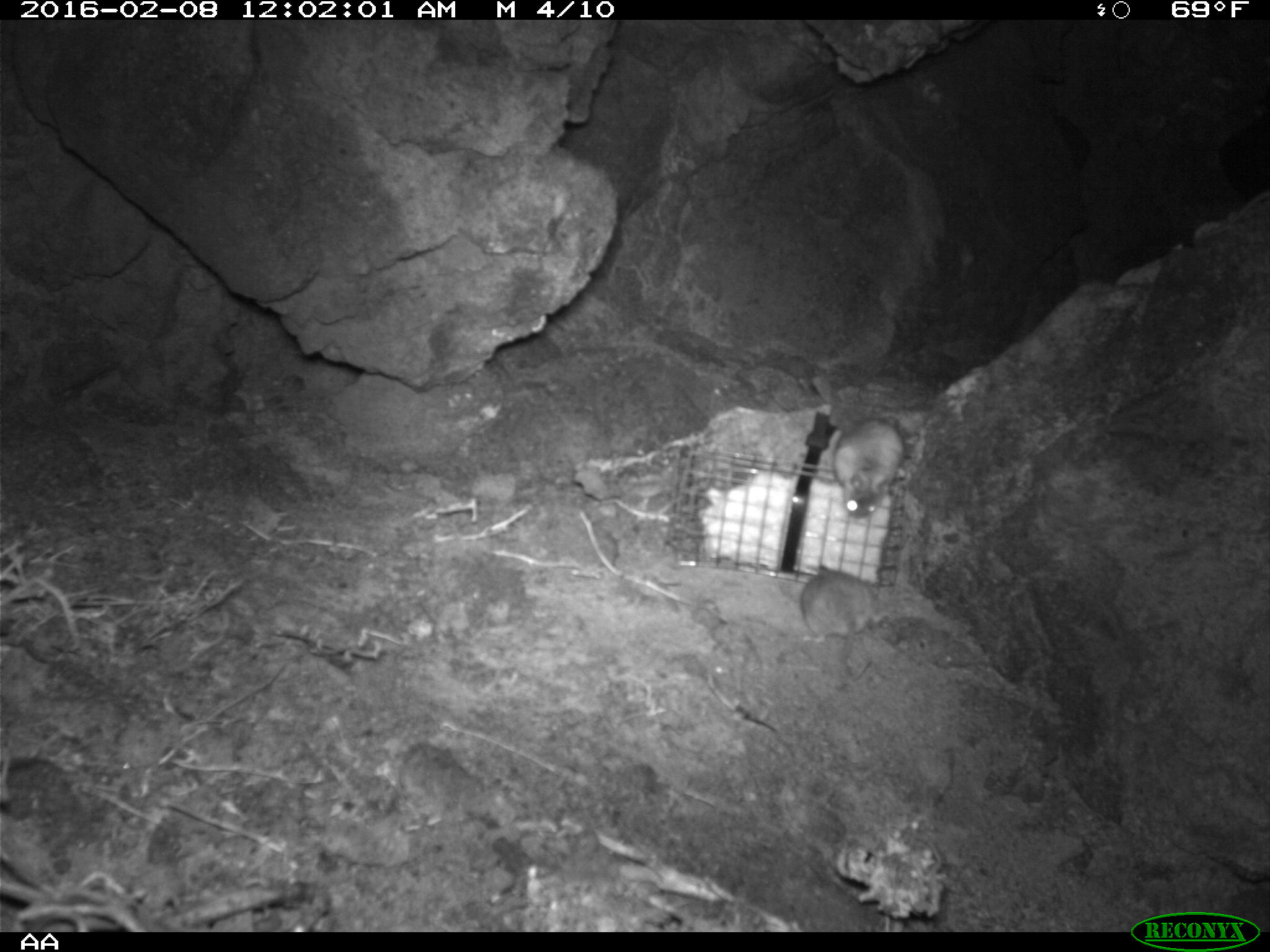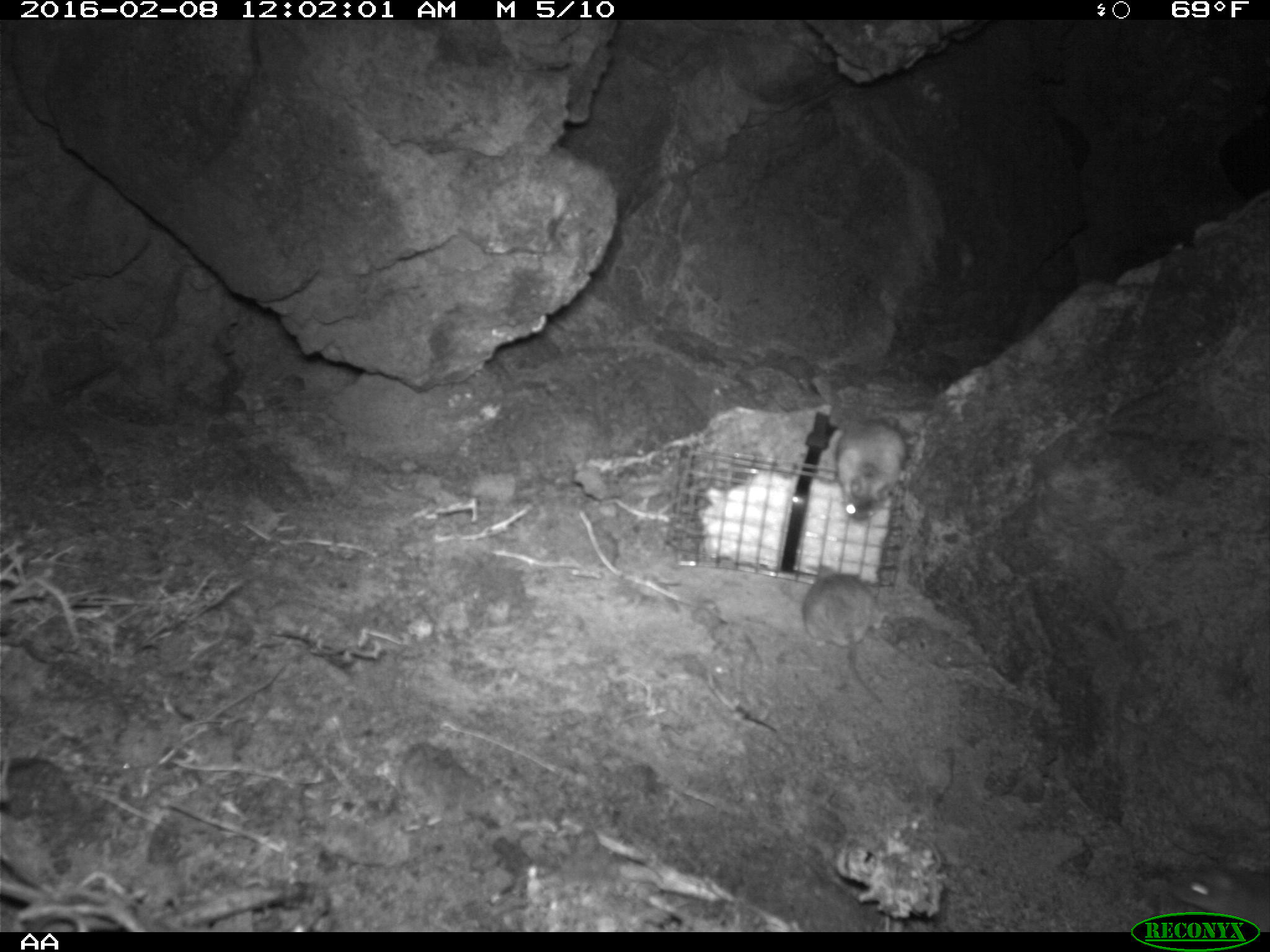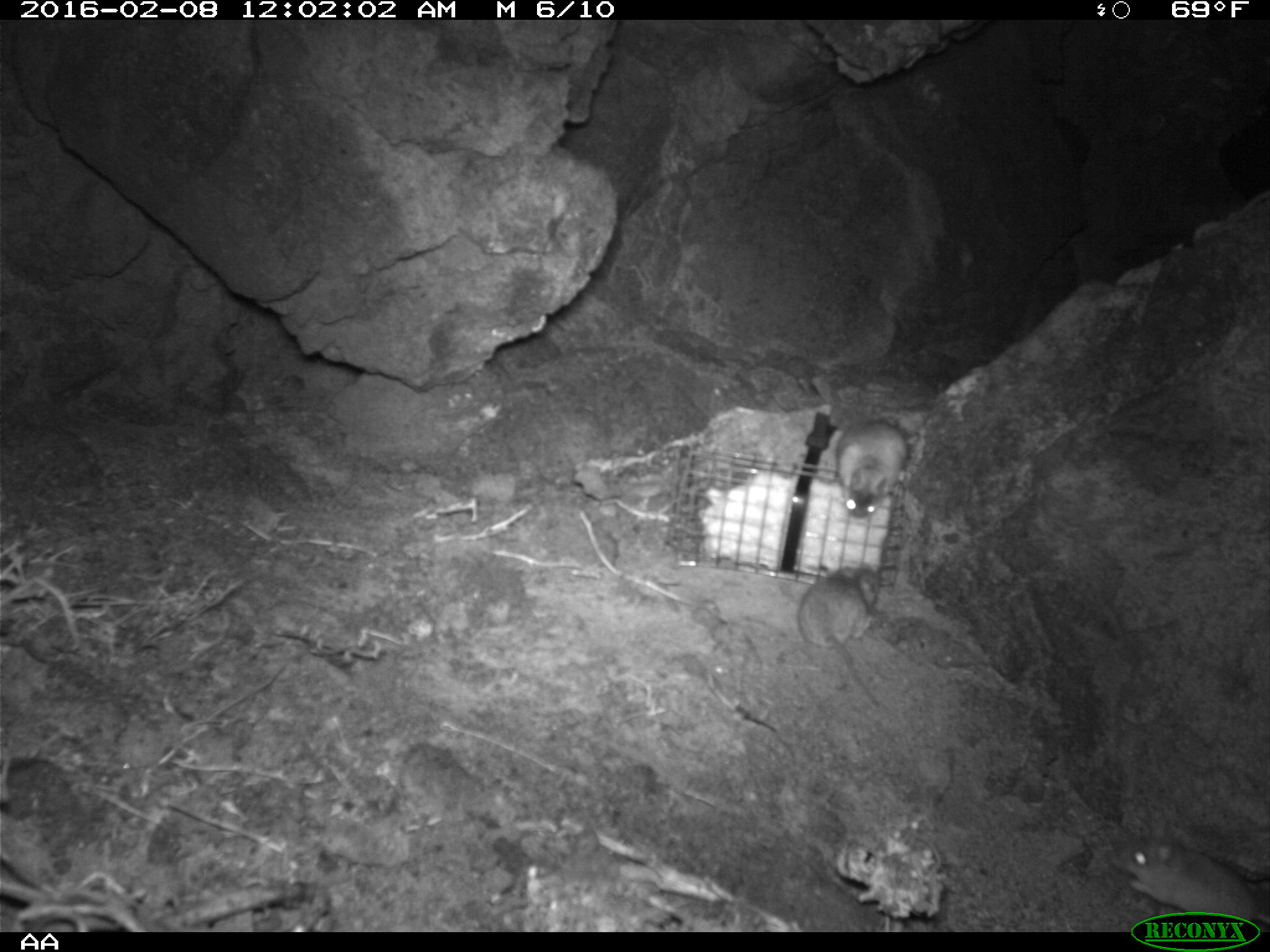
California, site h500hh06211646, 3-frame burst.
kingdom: Animalia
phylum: Chordata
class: Mammalia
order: Rodentia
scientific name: Rodentia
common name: rodent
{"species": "rodent (Rodentia)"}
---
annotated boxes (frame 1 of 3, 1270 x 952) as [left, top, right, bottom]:
rodent: [797, 563, 872, 680]; [833, 416, 908, 516]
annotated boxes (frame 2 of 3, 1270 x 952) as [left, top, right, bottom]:
rodent: [802, 566, 880, 702]; [834, 421, 908, 523]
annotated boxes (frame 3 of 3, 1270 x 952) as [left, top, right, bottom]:
rodent: [1120, 832, 1269, 927]; [796, 566, 884, 708]; [838, 420, 919, 518]